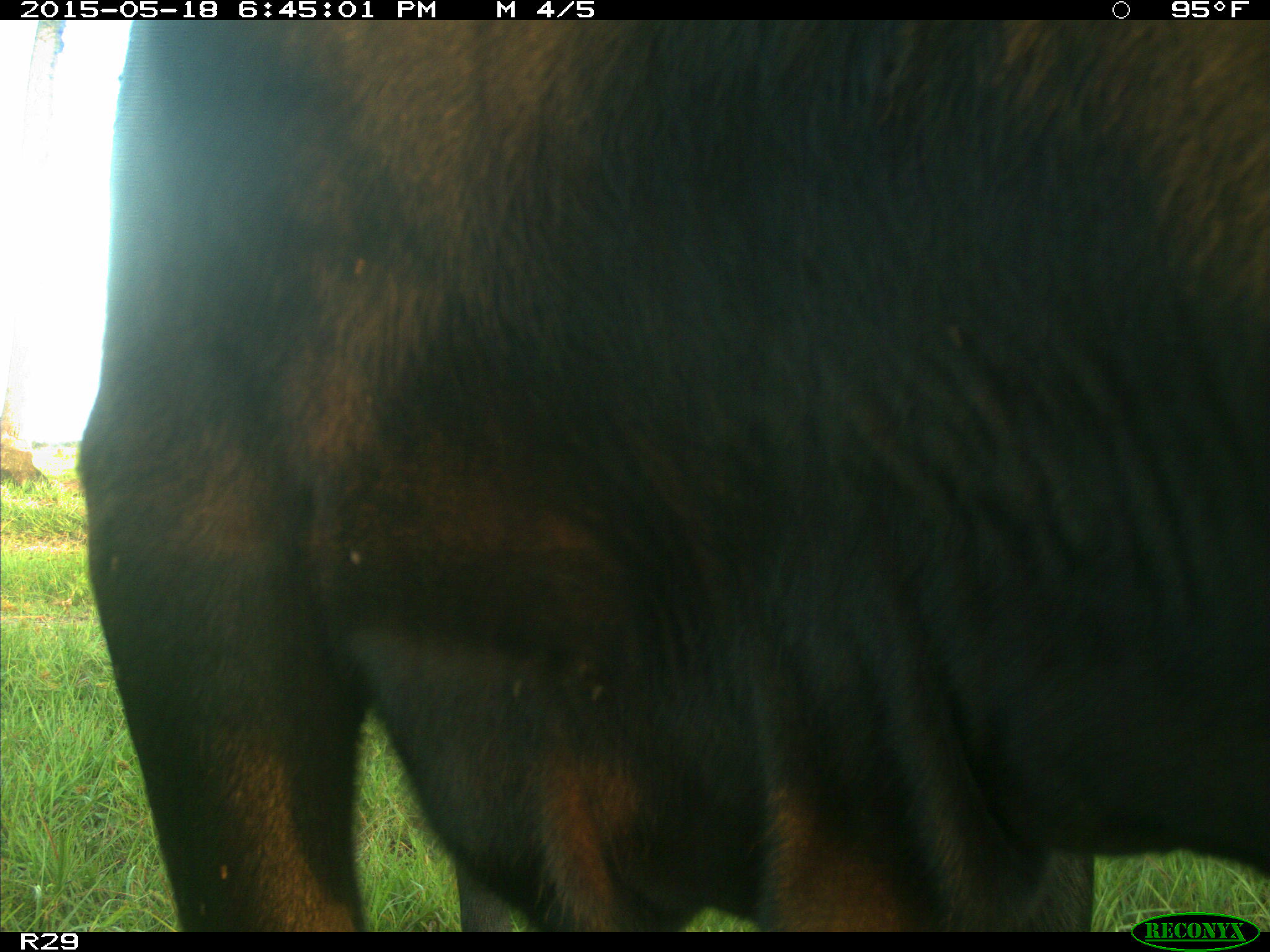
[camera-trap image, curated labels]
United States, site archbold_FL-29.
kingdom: Animalia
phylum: Chordata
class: Mammalia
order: Artiodactyla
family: Bovidae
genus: Bos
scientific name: Bos taurus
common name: domestic cow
Bos taurus (domestic cow).